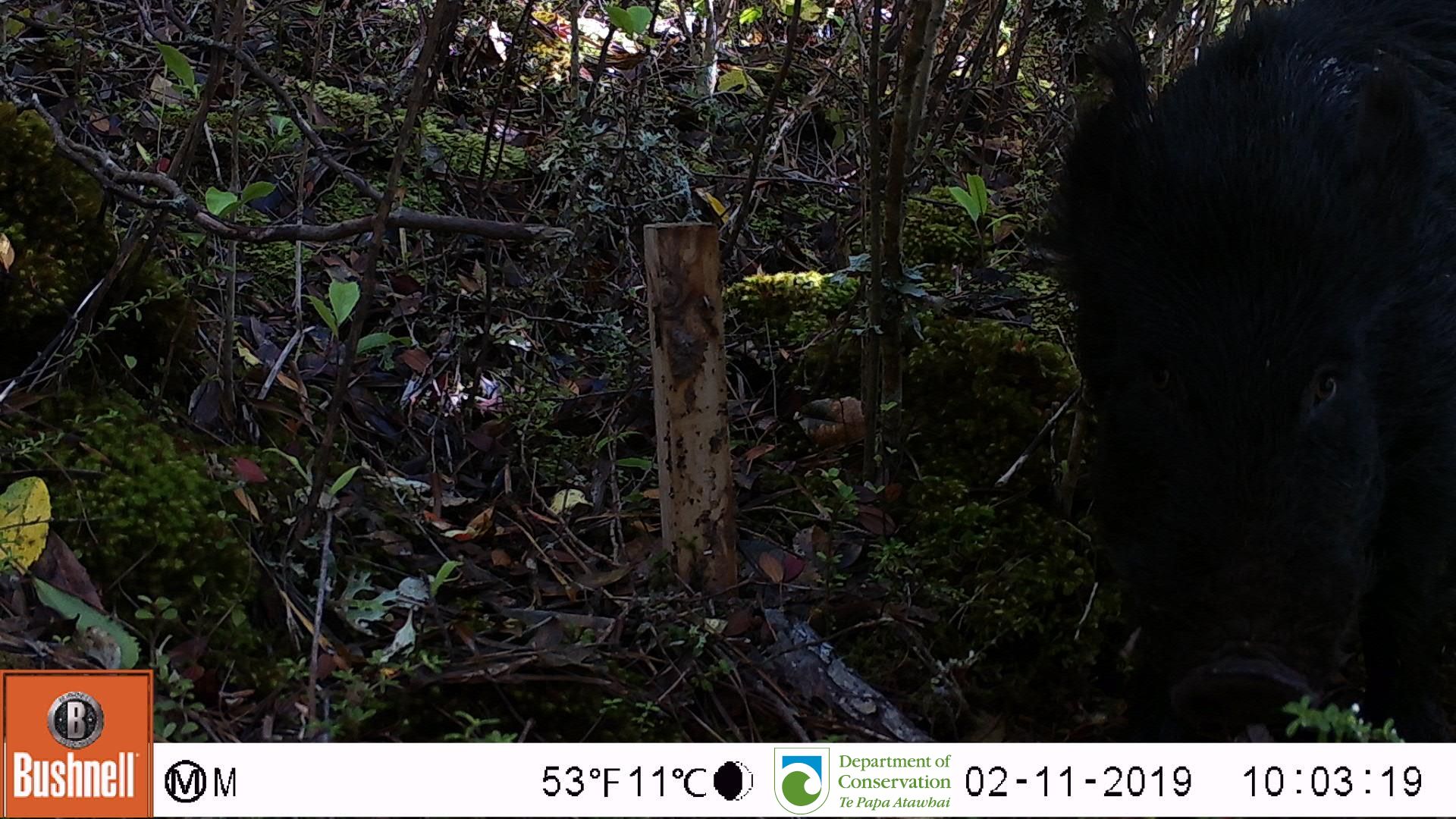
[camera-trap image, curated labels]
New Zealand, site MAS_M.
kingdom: Animalia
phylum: Chordata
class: Mammalia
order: Artiodactyla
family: Suidae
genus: Sus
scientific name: Sus scrofa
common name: pig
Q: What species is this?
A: Pig (Sus scrofa).